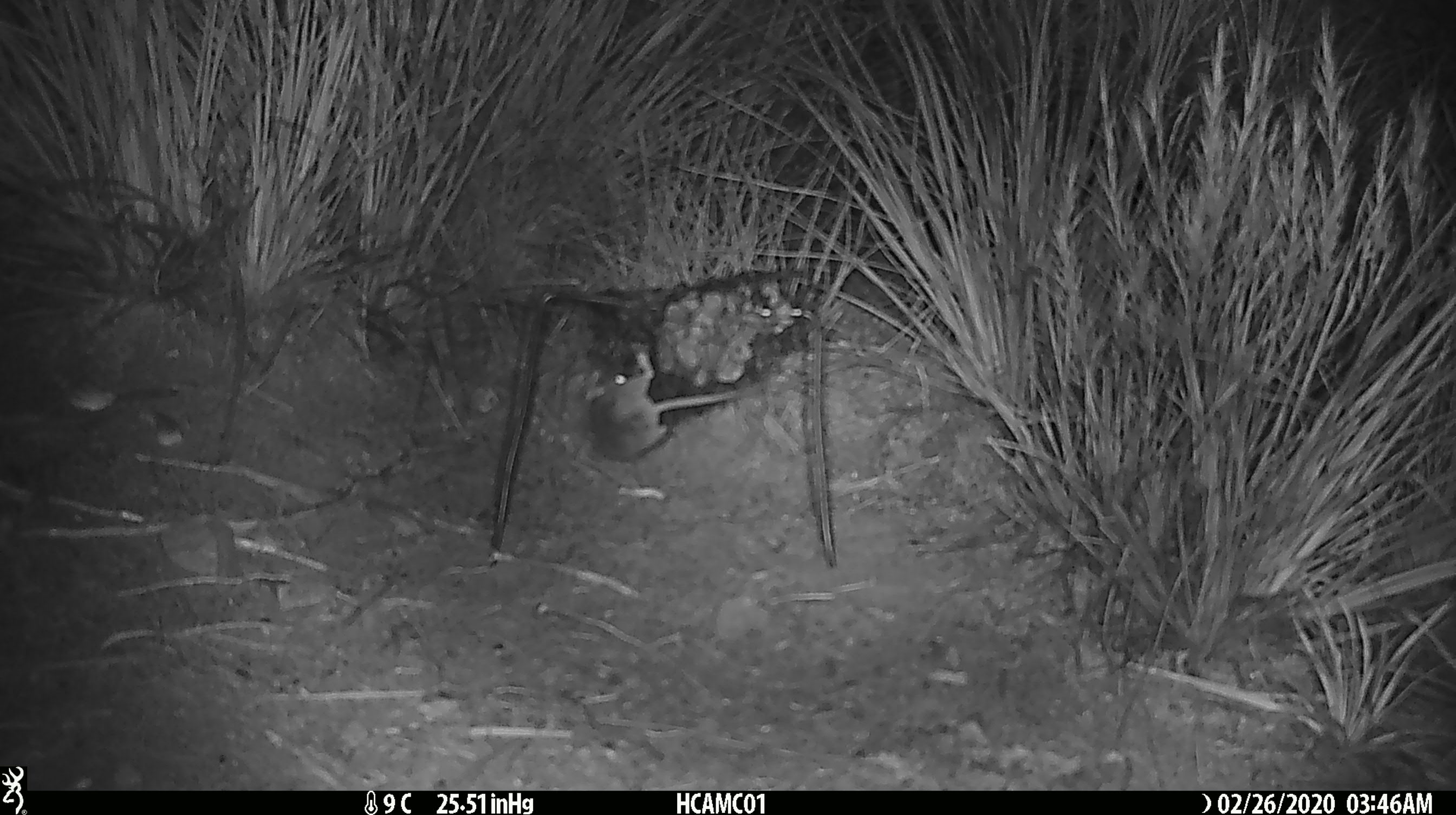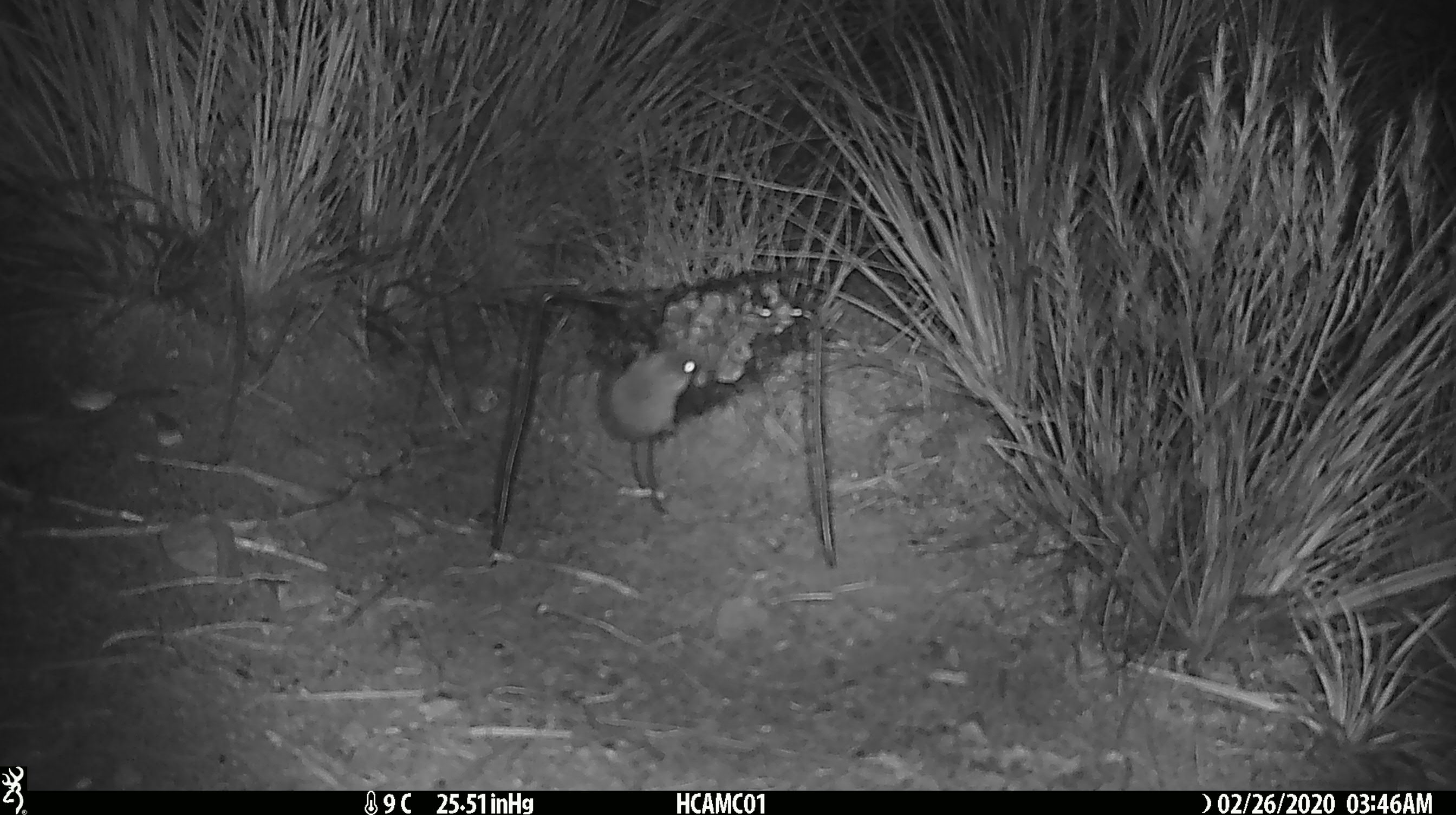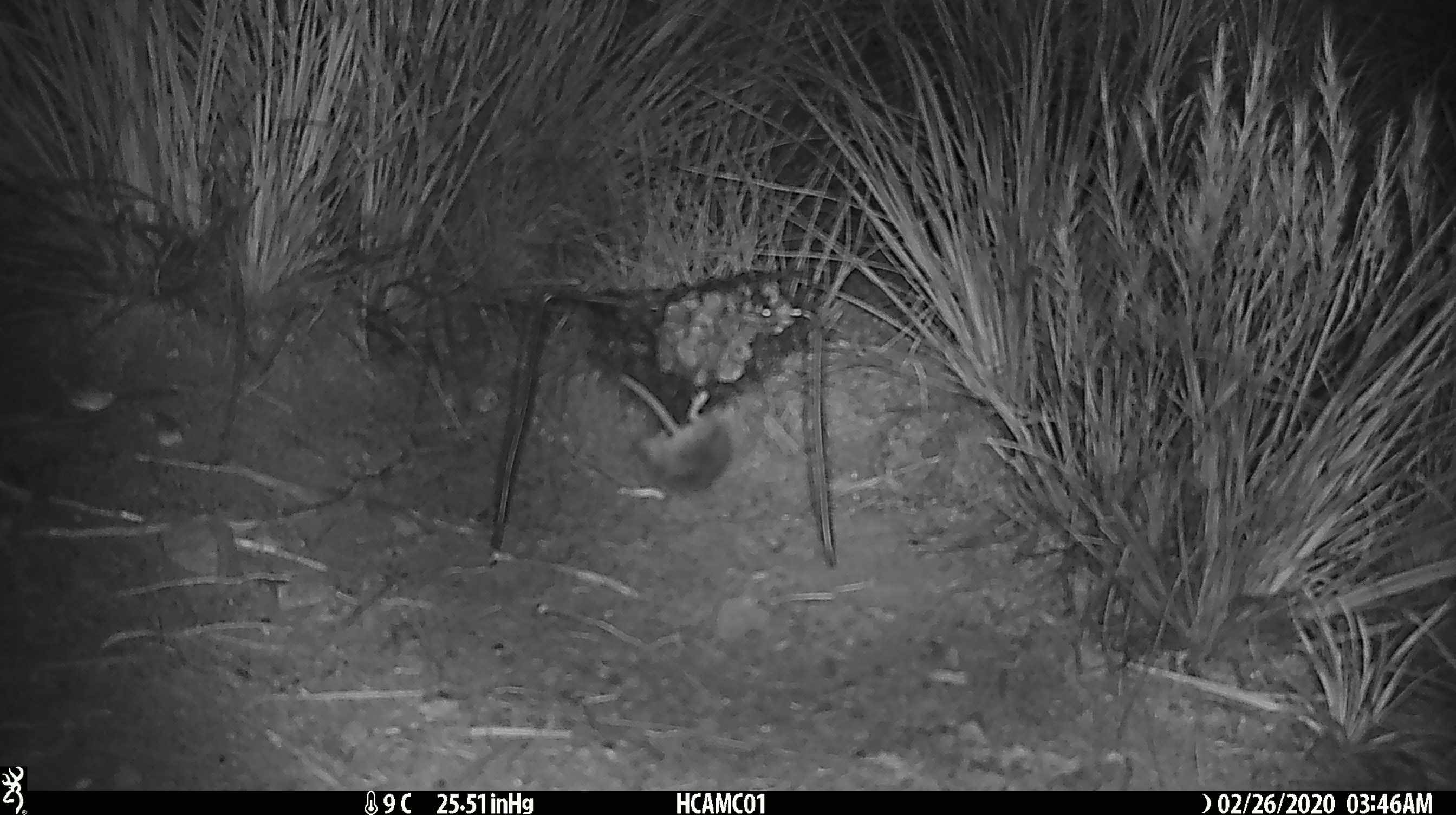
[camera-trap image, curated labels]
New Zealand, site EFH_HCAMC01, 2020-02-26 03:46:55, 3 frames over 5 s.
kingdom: Animalia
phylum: Chordata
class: Mammalia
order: Rodentia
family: Muridae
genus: Mus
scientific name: Mus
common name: mouse